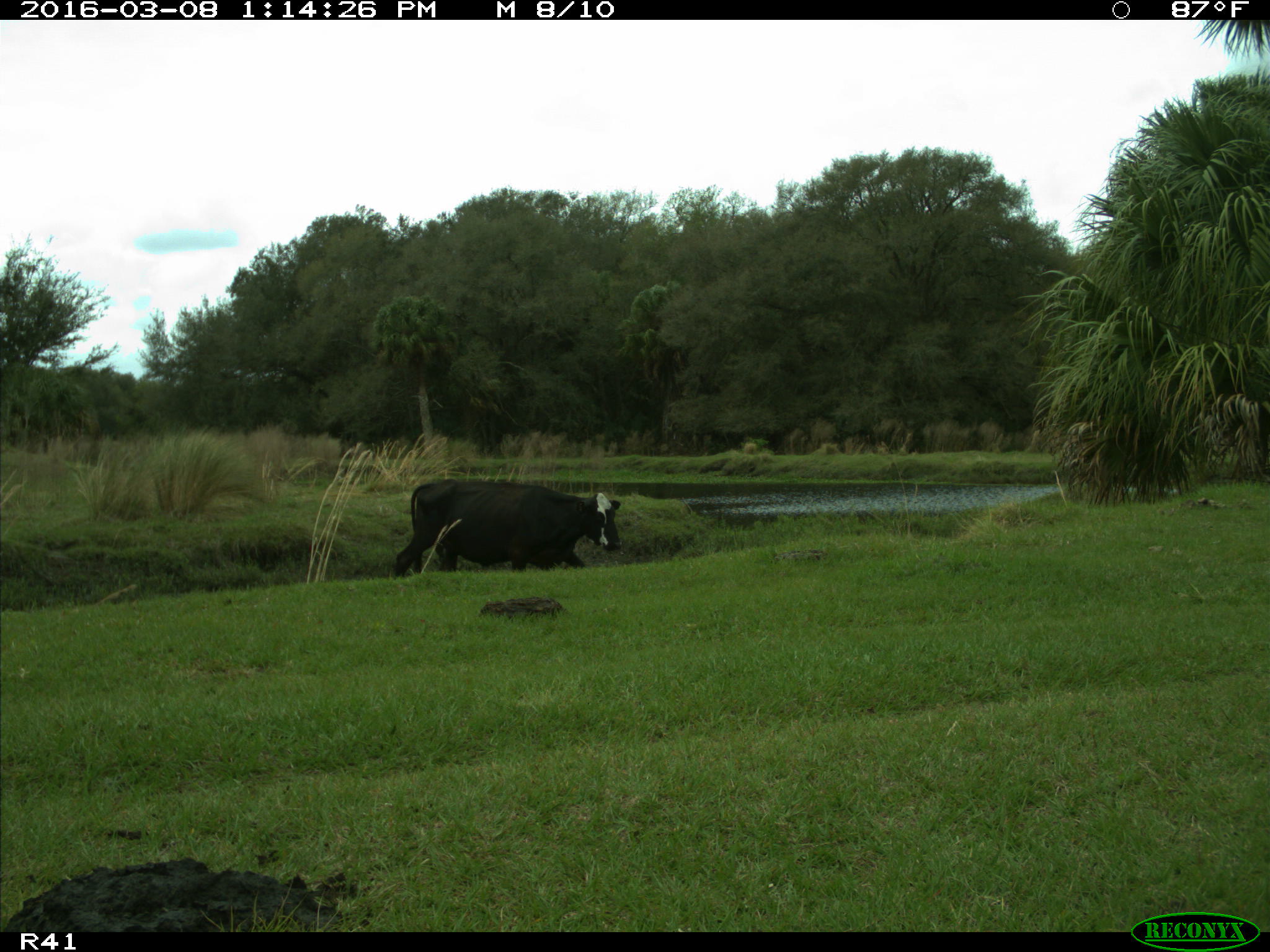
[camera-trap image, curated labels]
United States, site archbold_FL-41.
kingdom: Animalia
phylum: Chordata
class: Mammalia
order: Artiodactyla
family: Bovidae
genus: Bos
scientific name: Bos taurus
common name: domestic cow